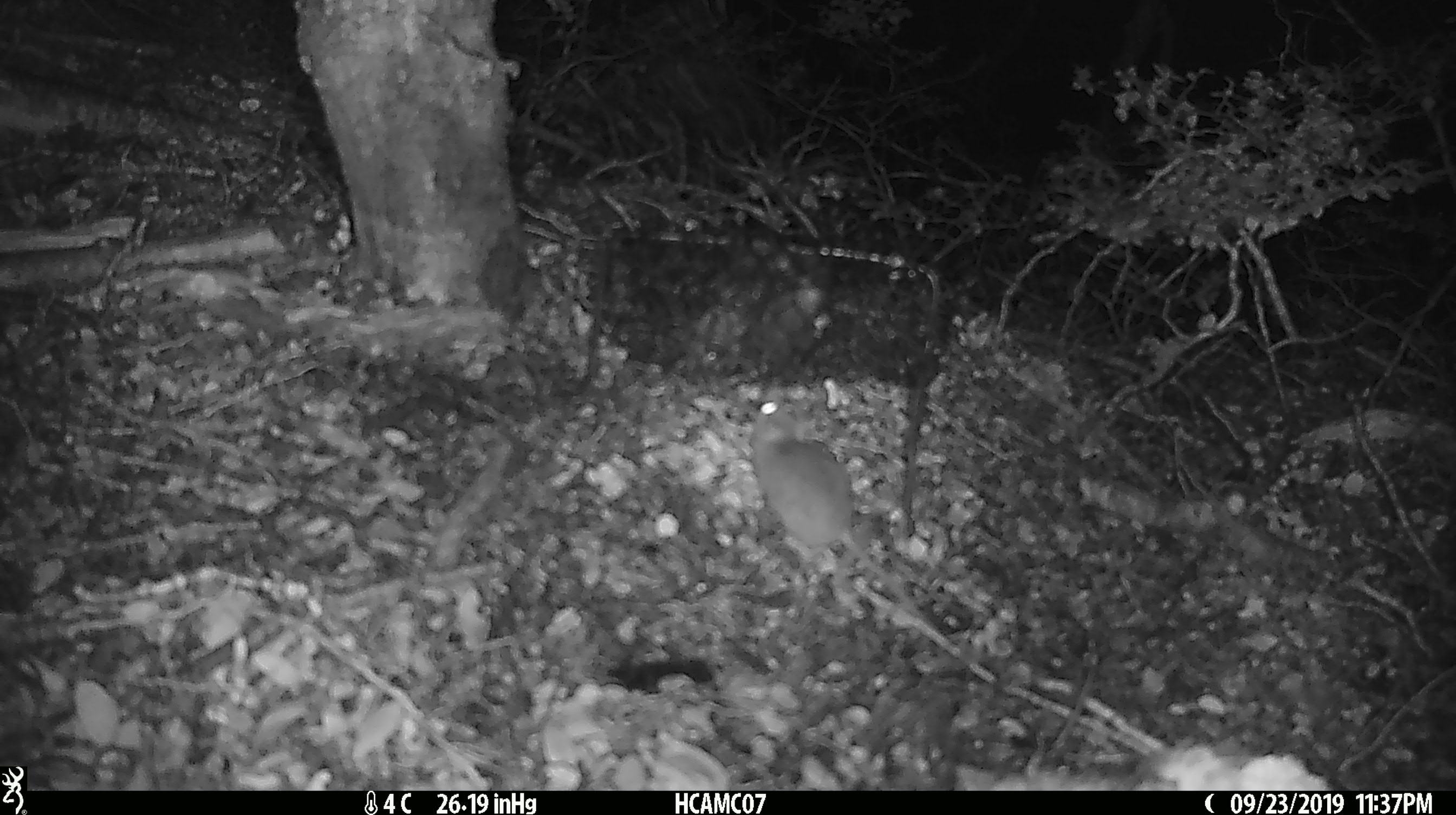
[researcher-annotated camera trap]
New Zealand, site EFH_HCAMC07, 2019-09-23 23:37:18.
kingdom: Animalia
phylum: Chordata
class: Mammalia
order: Rodentia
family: Muridae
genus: Mus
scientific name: Mus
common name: mouse